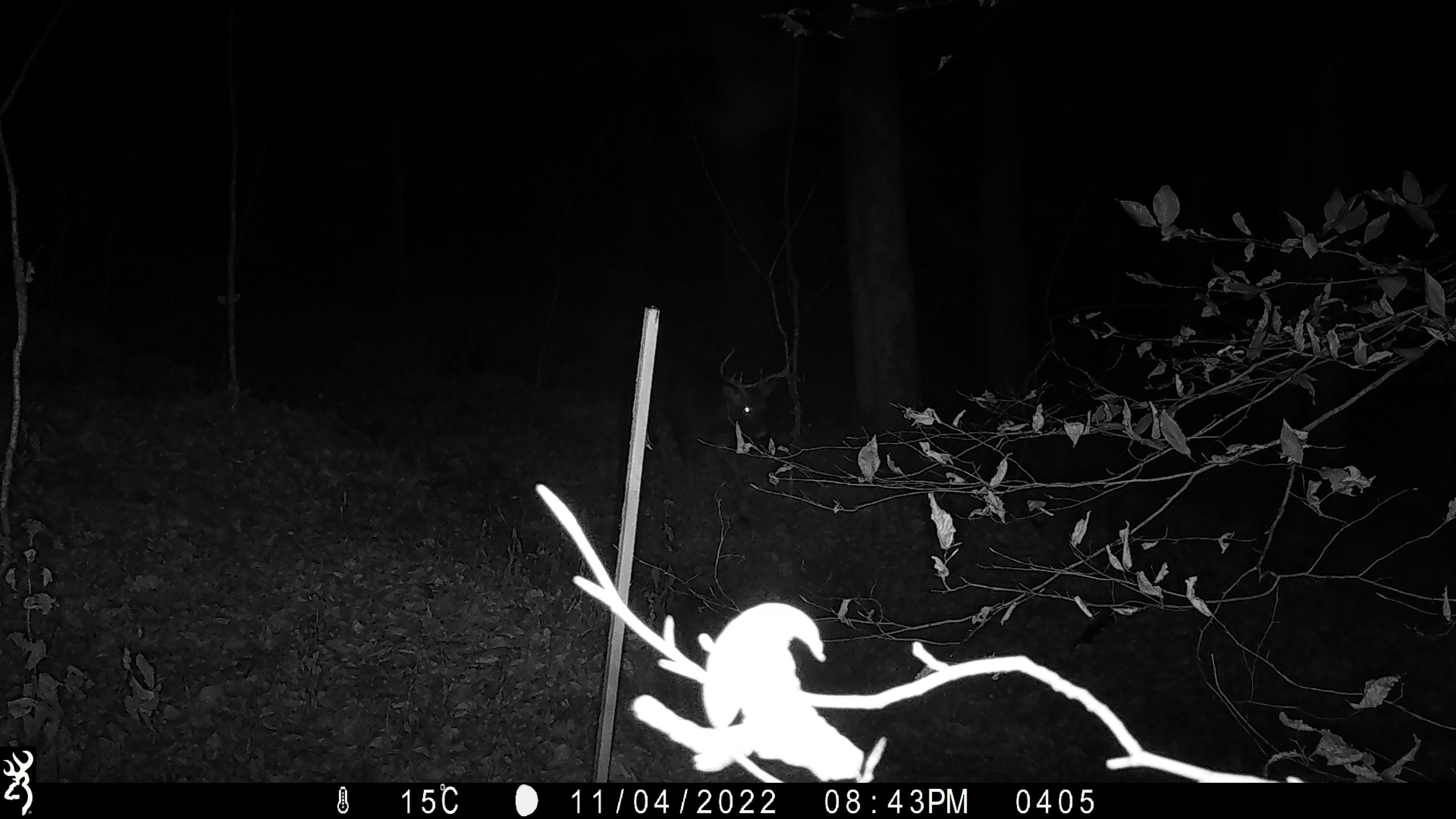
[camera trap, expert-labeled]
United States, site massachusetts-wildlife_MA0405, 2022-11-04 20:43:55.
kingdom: Animalia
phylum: Chordata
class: Mammalia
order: Artiodactyla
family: Cervidae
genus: Odocoileus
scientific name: Odocoileus virginianus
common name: white-tailed deer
White-tailed deer (Odocoileus virginianus).